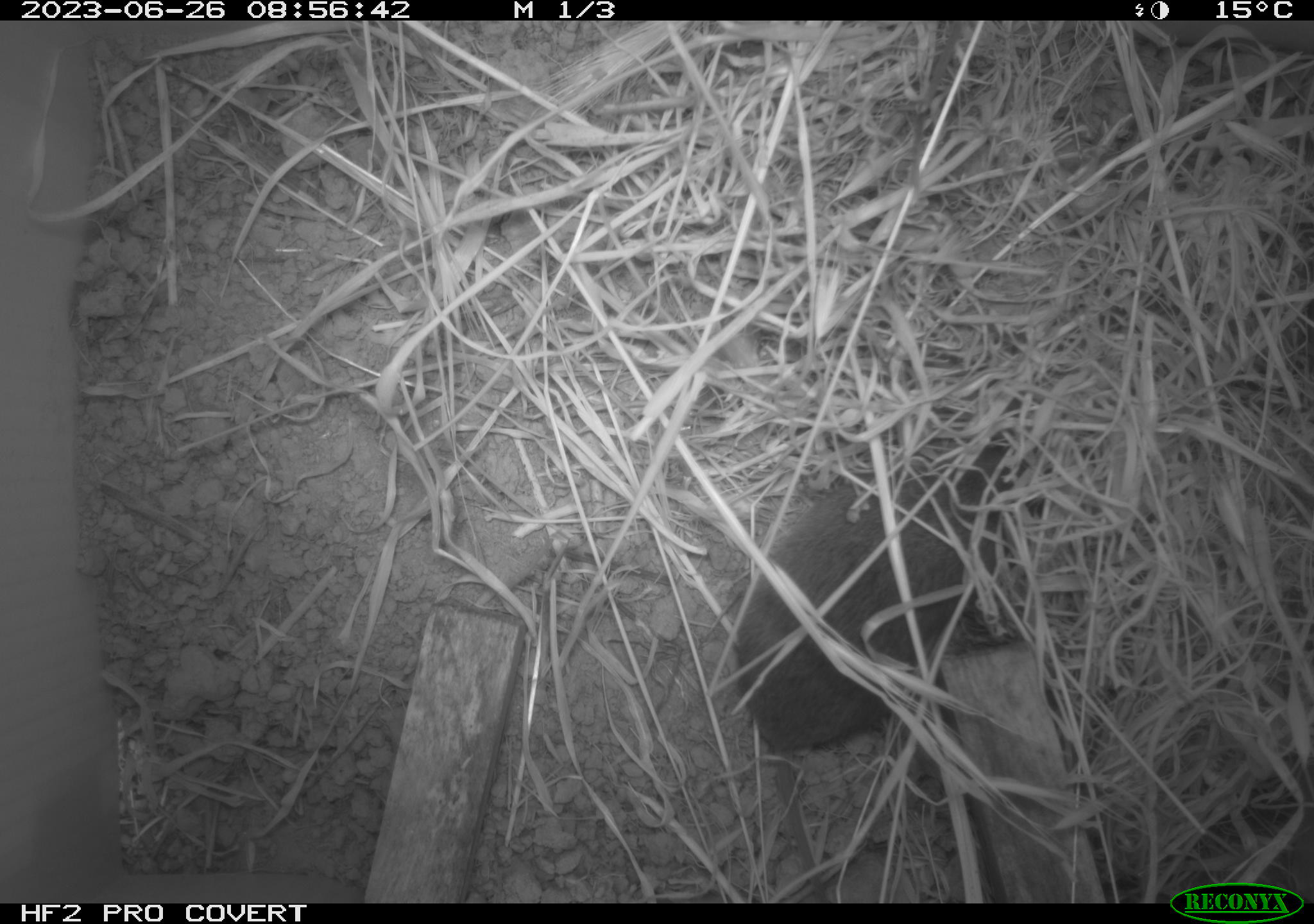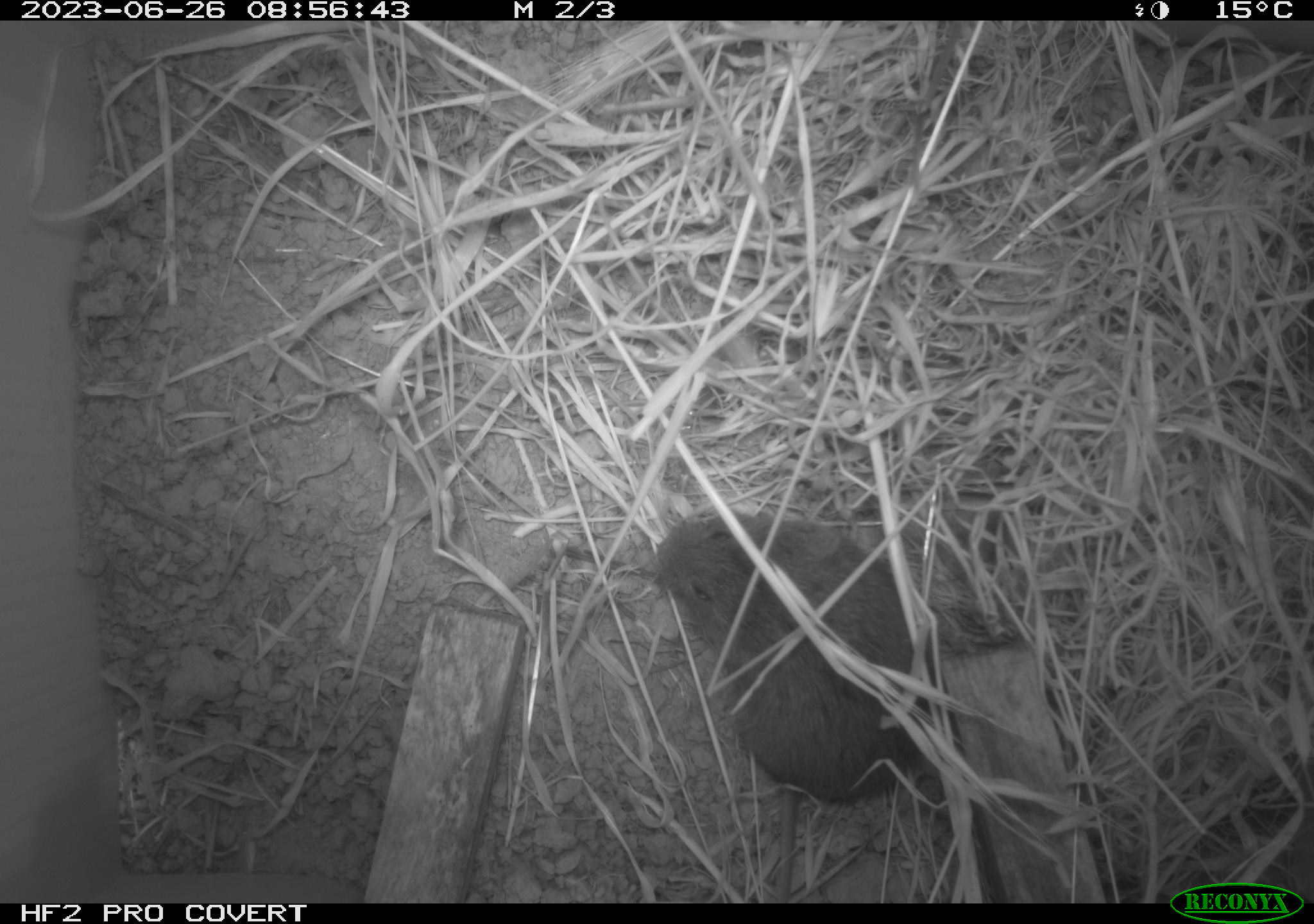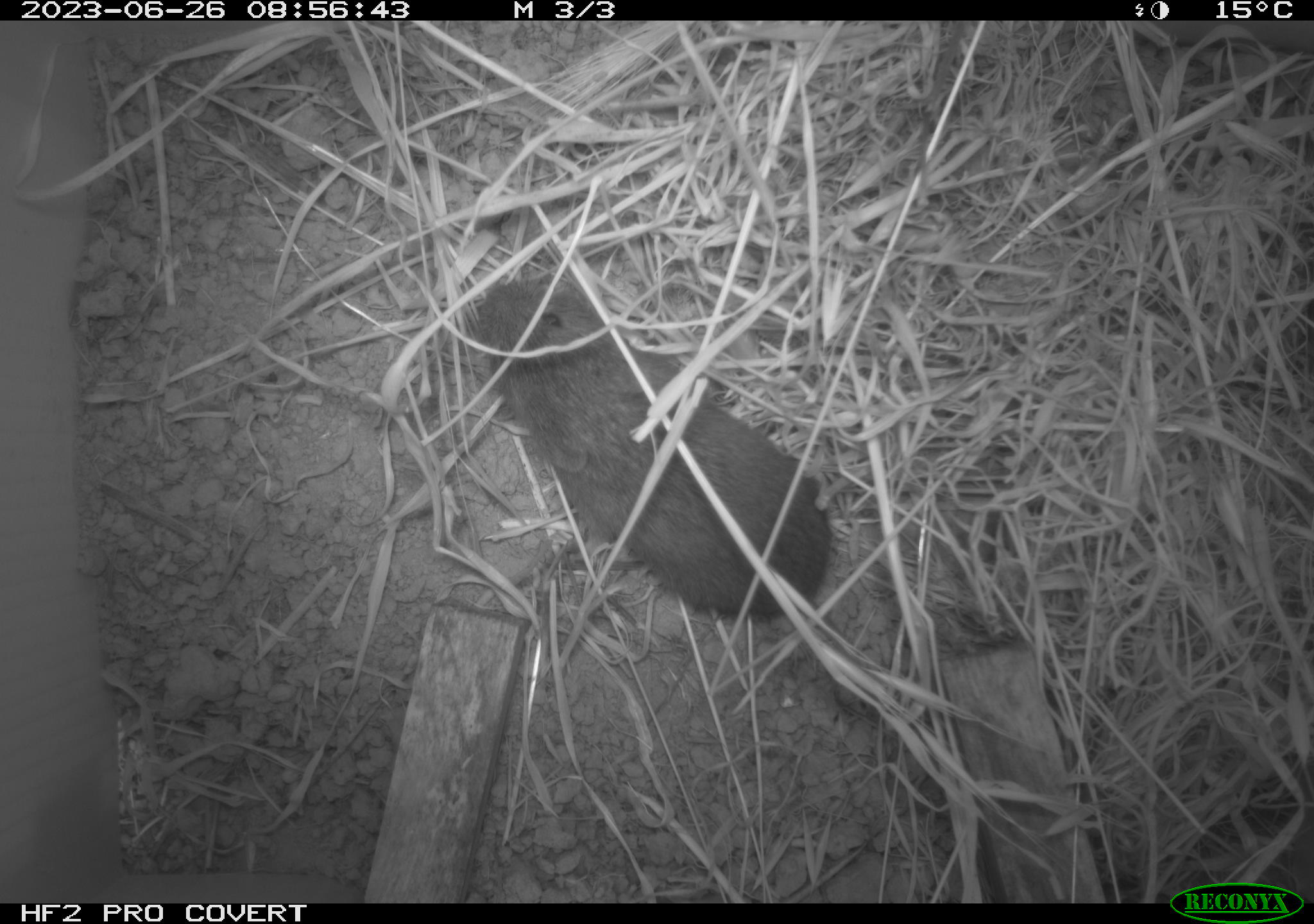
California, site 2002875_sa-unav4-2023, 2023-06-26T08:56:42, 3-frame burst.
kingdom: Animalia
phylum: Chordata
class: Mammalia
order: Rodentia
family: Cricetidae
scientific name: Arvicolinae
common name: voles, lemmings, and muskrats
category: arvicolinae subfamily